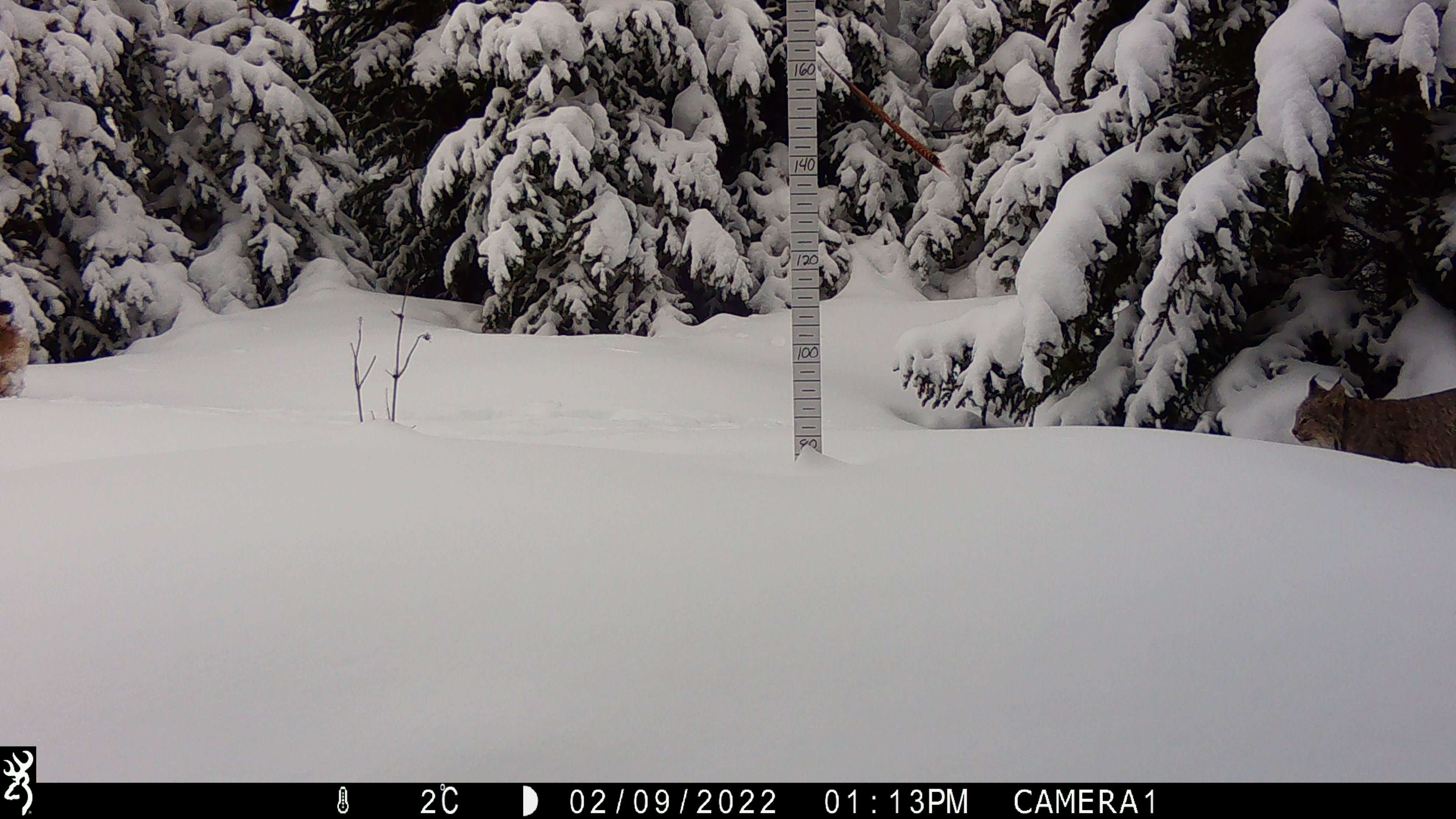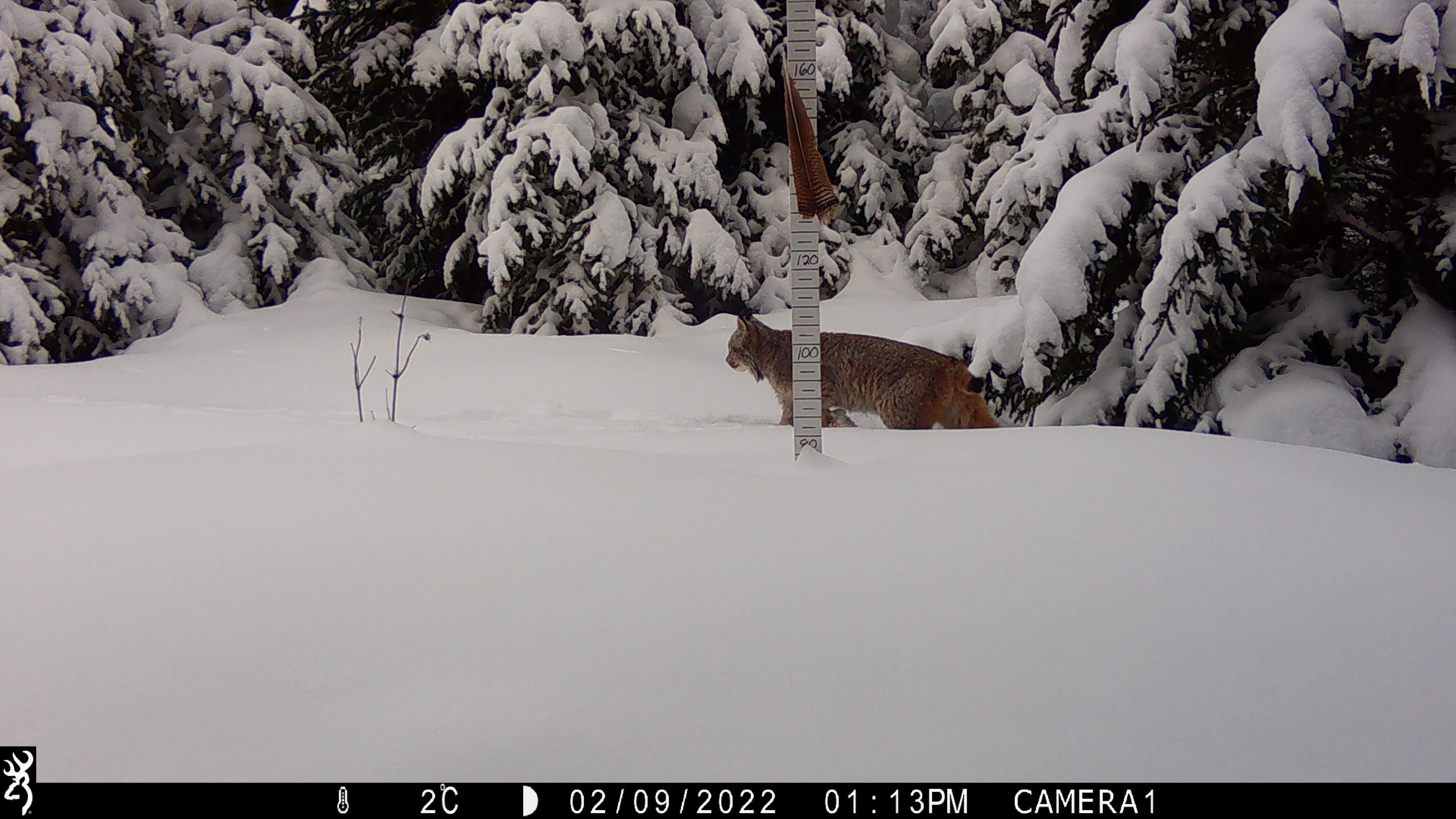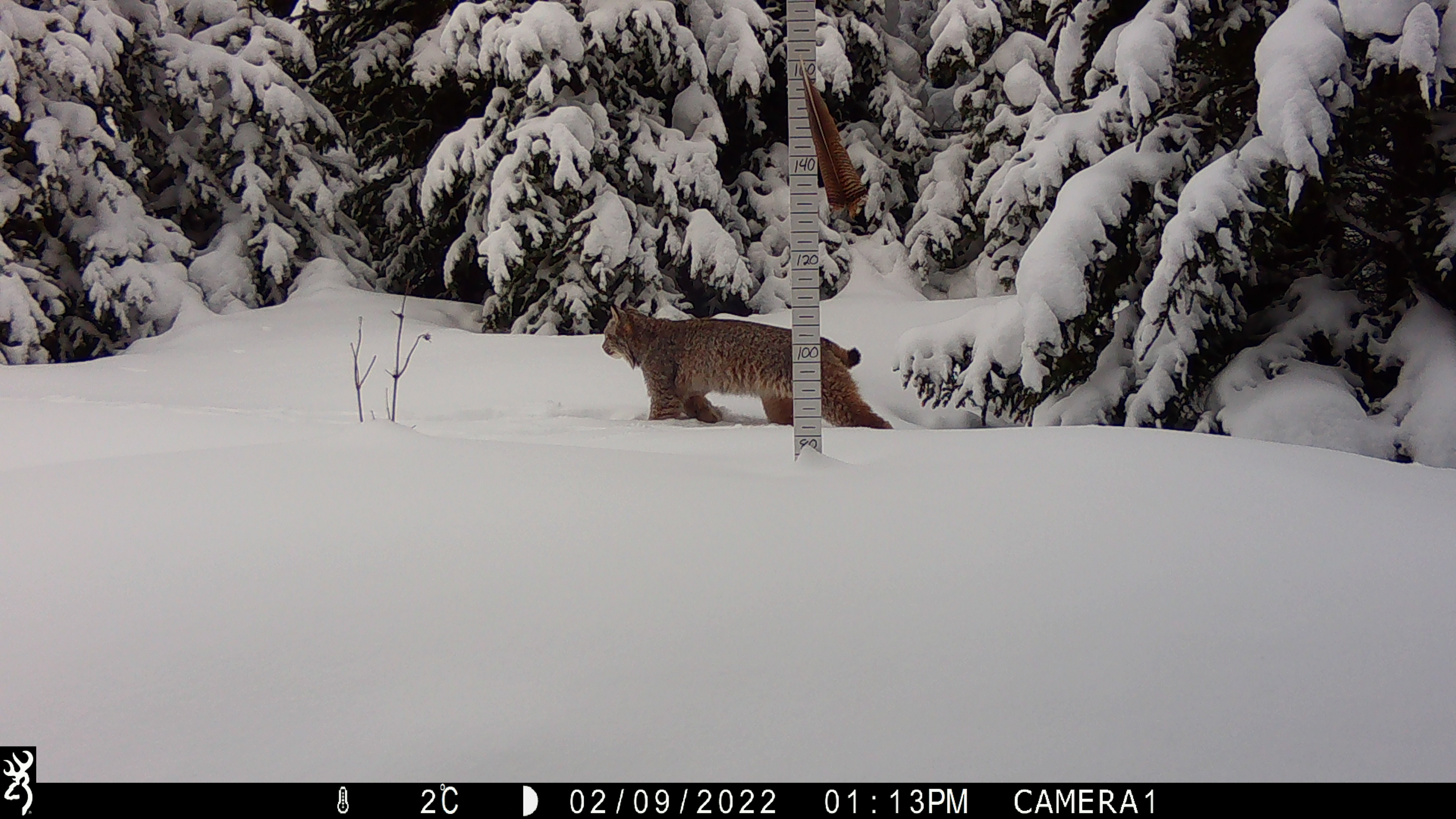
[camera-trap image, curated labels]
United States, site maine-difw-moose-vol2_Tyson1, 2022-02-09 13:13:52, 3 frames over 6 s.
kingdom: Animalia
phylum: Chordata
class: Mammalia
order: Carnivora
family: Felidae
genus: Lynx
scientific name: Lynx canadensis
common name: canada lynx